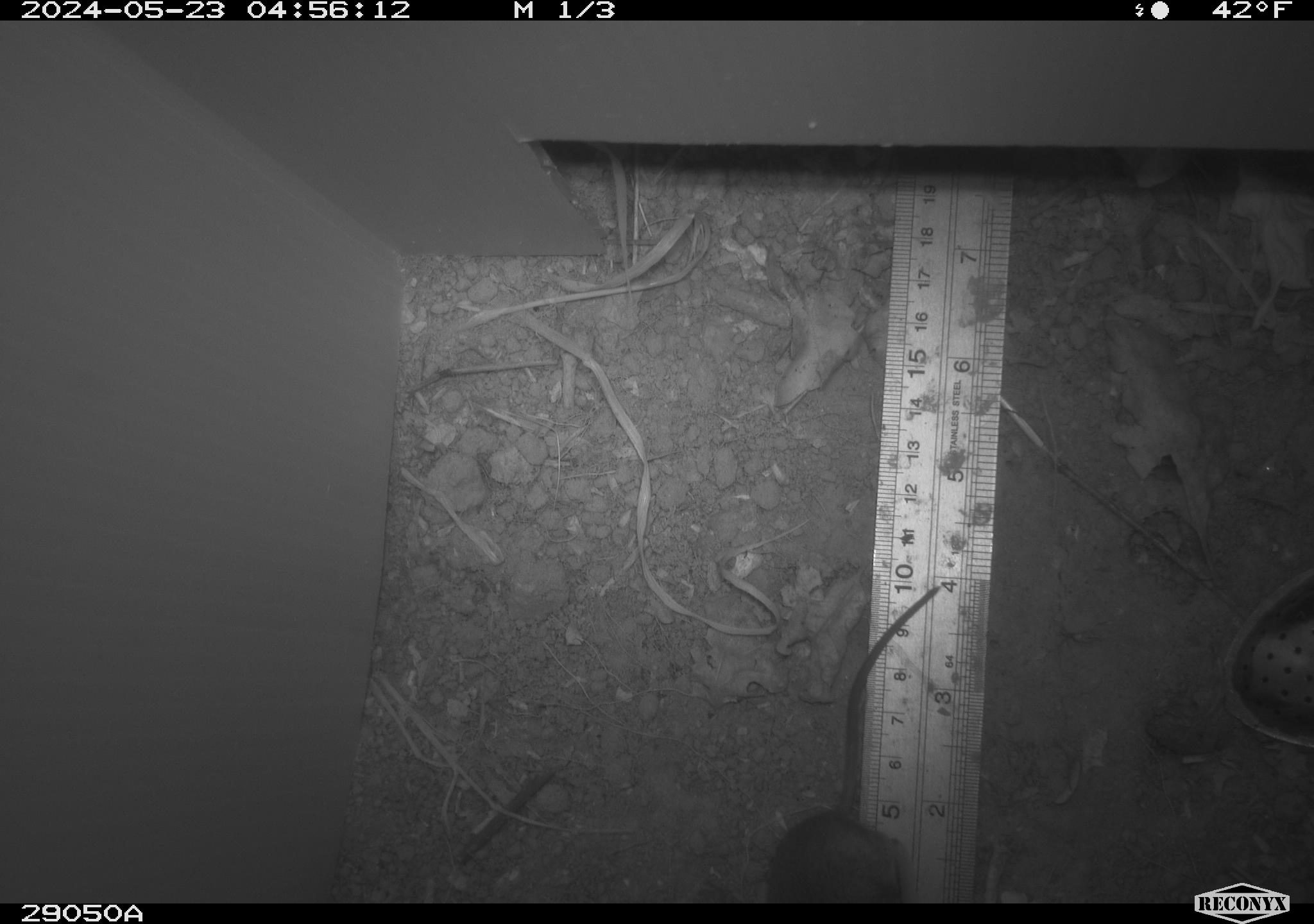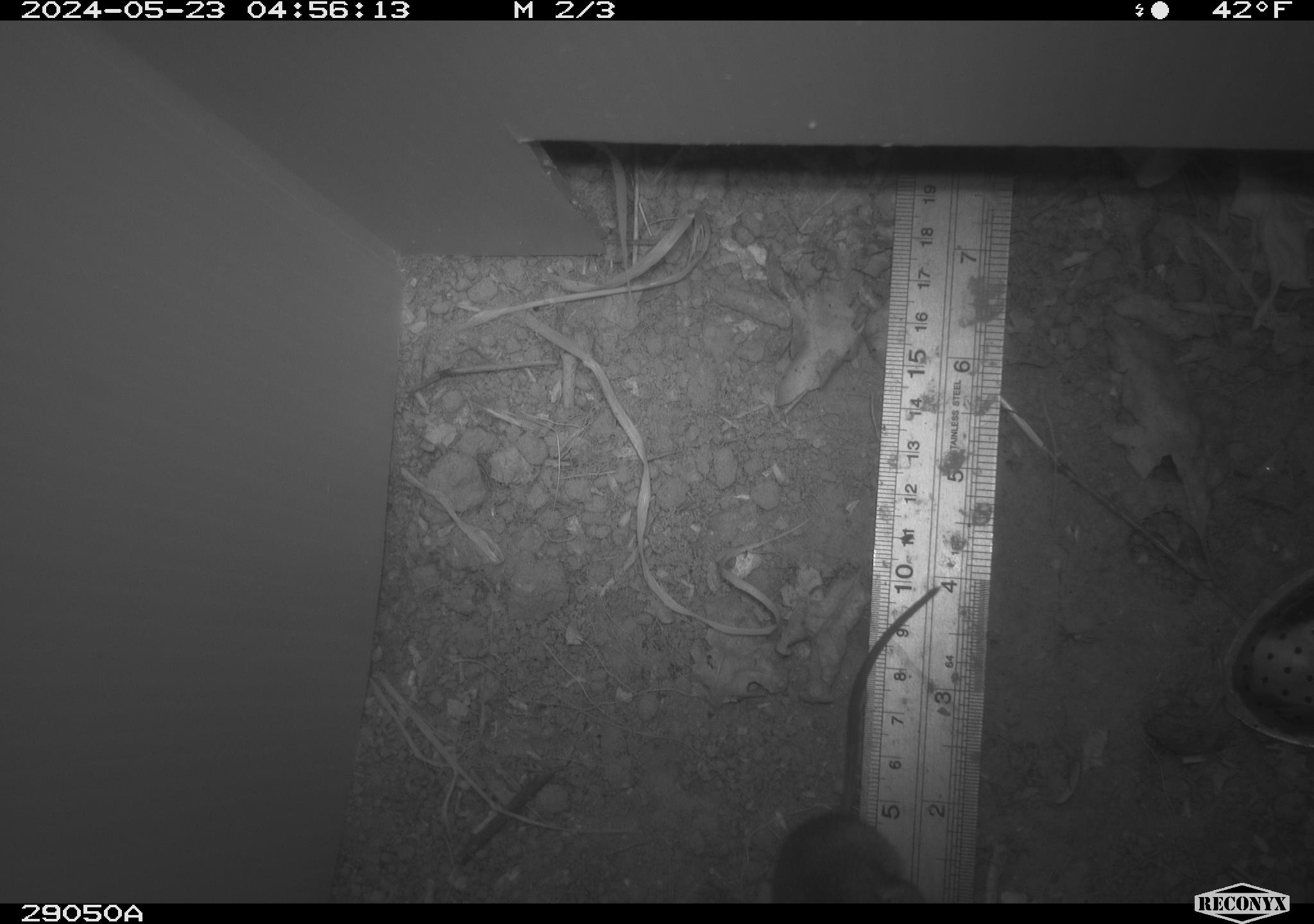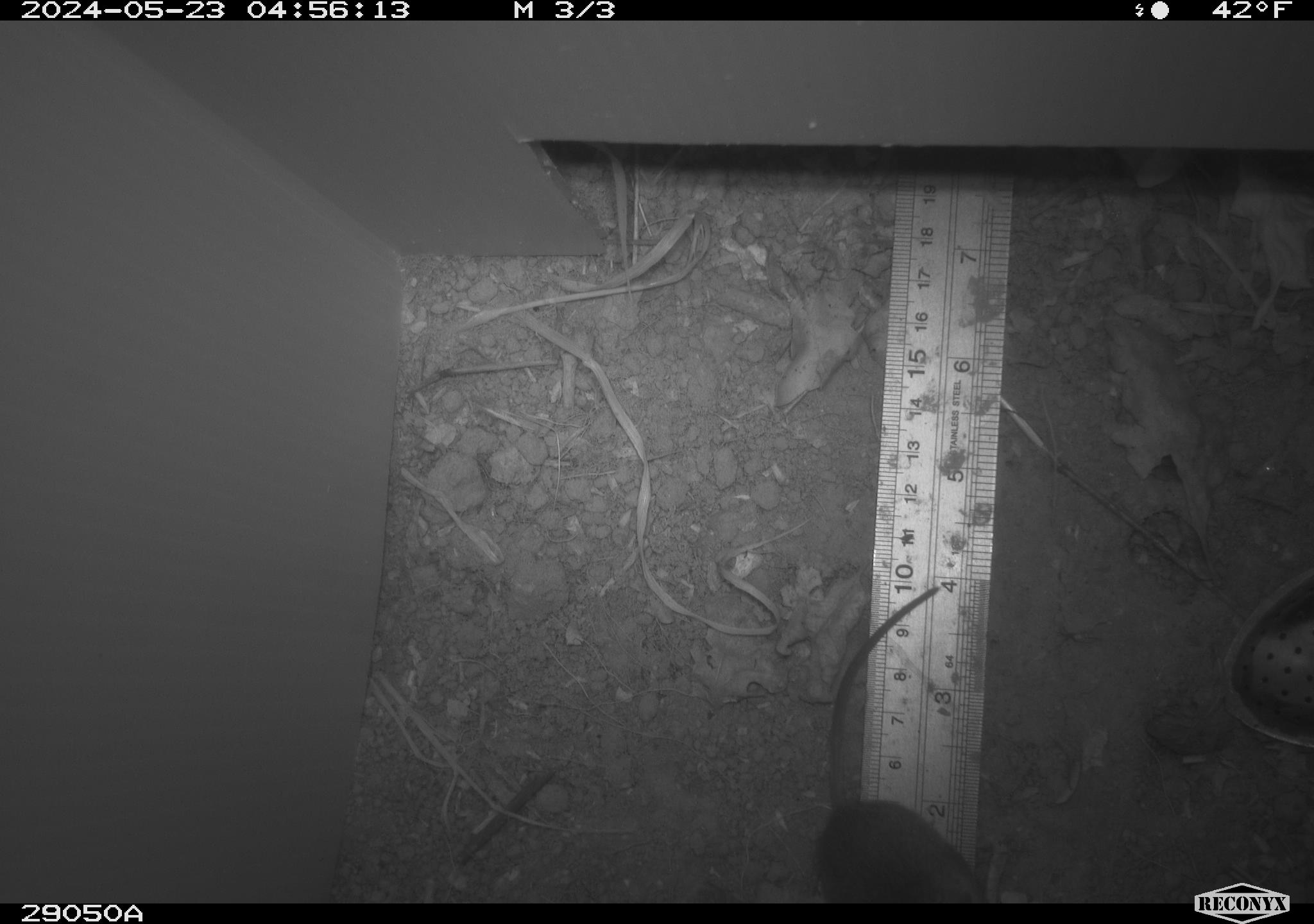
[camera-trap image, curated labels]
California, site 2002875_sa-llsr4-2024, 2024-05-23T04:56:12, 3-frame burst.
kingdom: Animalia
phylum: Chordata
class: Mammalia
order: Rodentia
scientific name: Rodentia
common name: mouse species